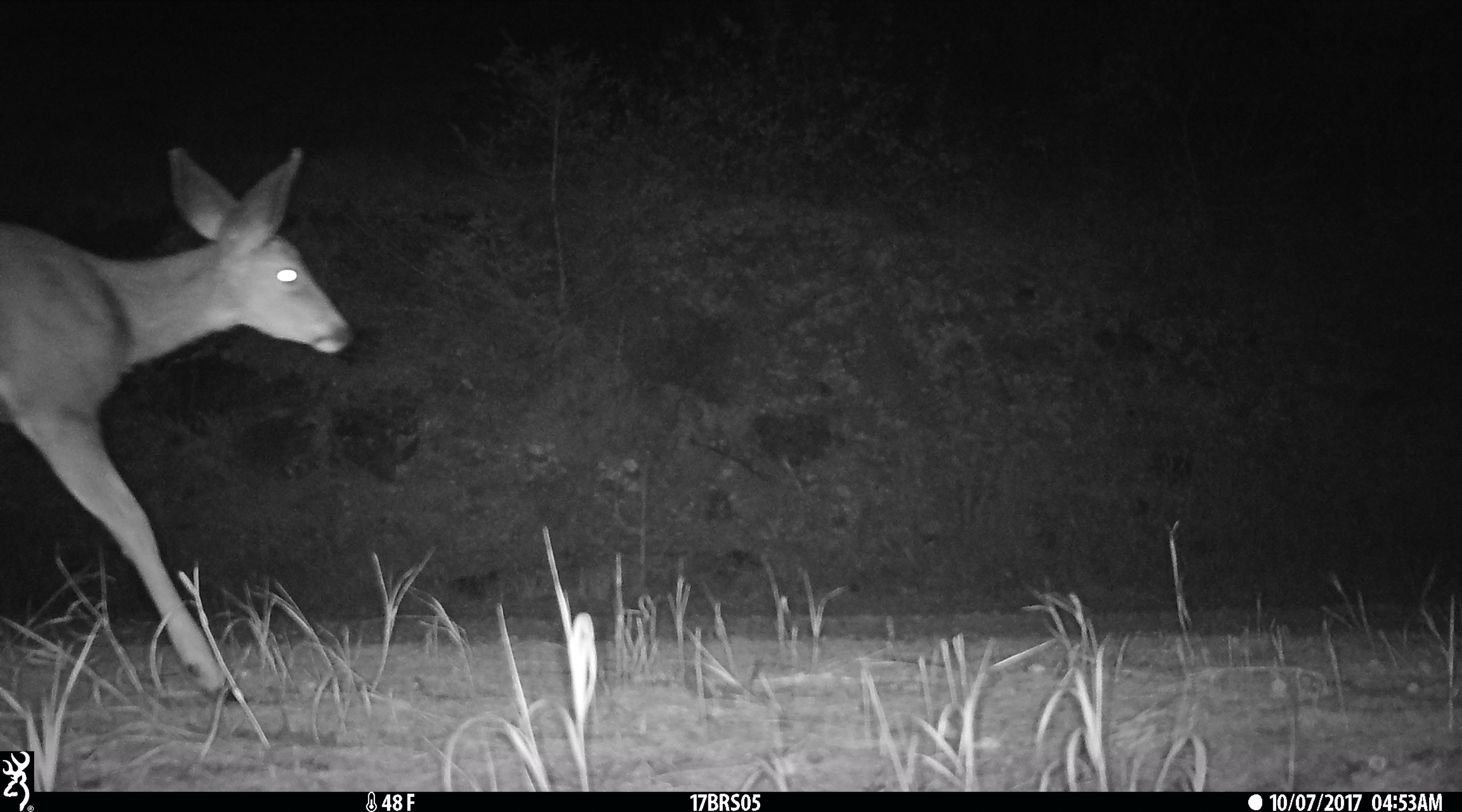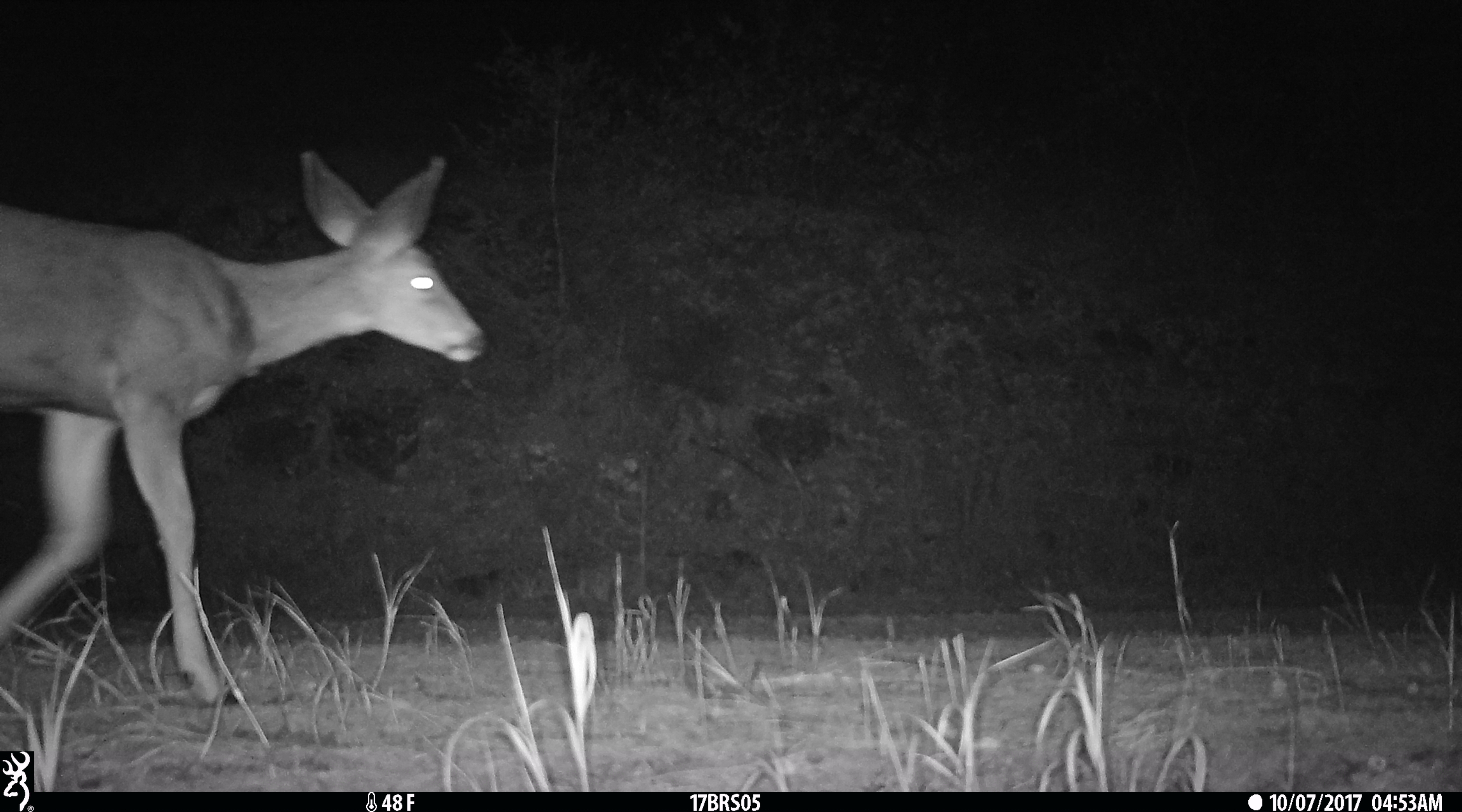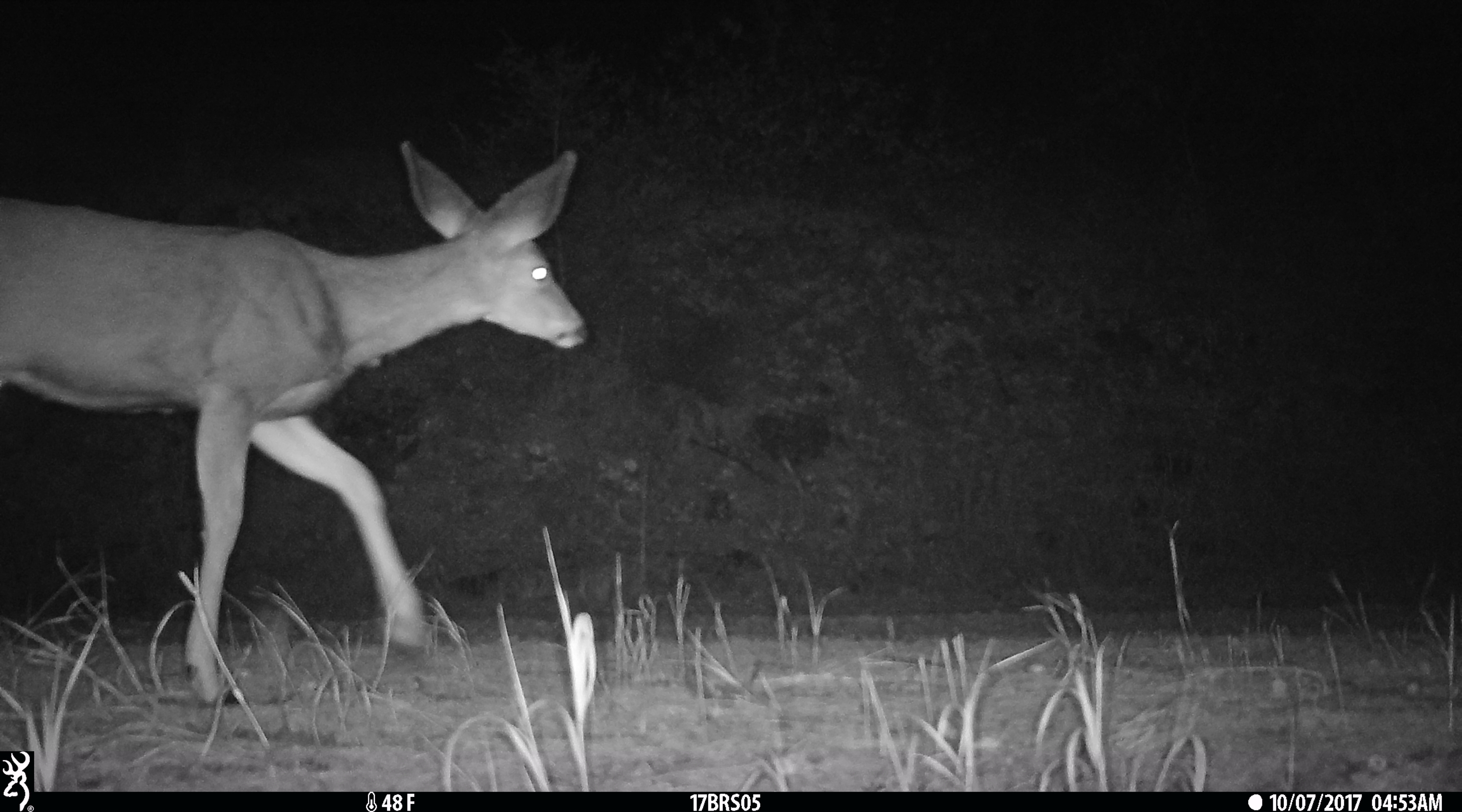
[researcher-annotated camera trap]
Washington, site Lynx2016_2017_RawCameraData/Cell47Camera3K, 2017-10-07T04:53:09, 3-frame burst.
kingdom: Animalia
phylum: Chordata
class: Mammalia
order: Artiodactyla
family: Cervidae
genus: Odocoileus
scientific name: Odocoileus hemionus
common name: mule deer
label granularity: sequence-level